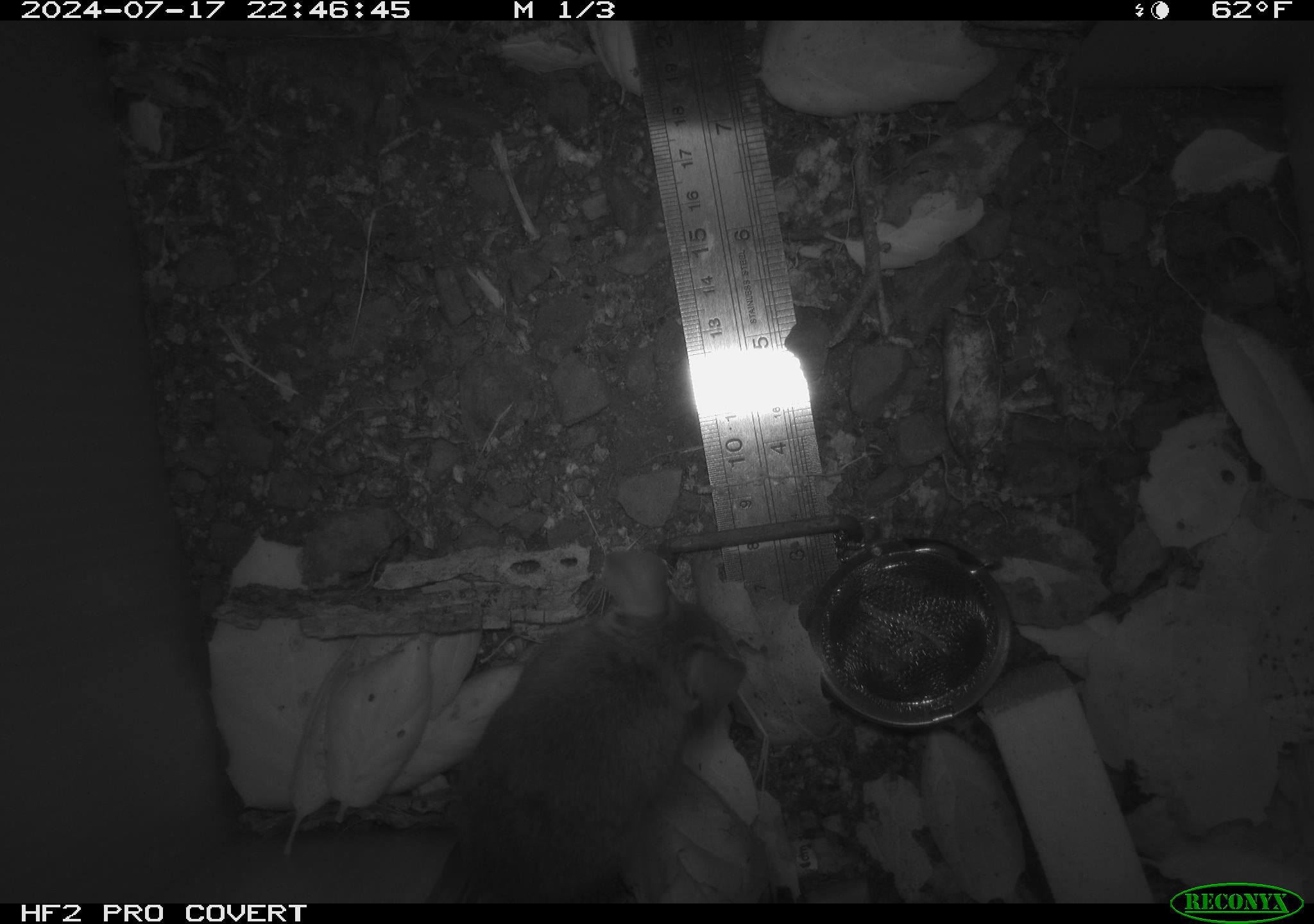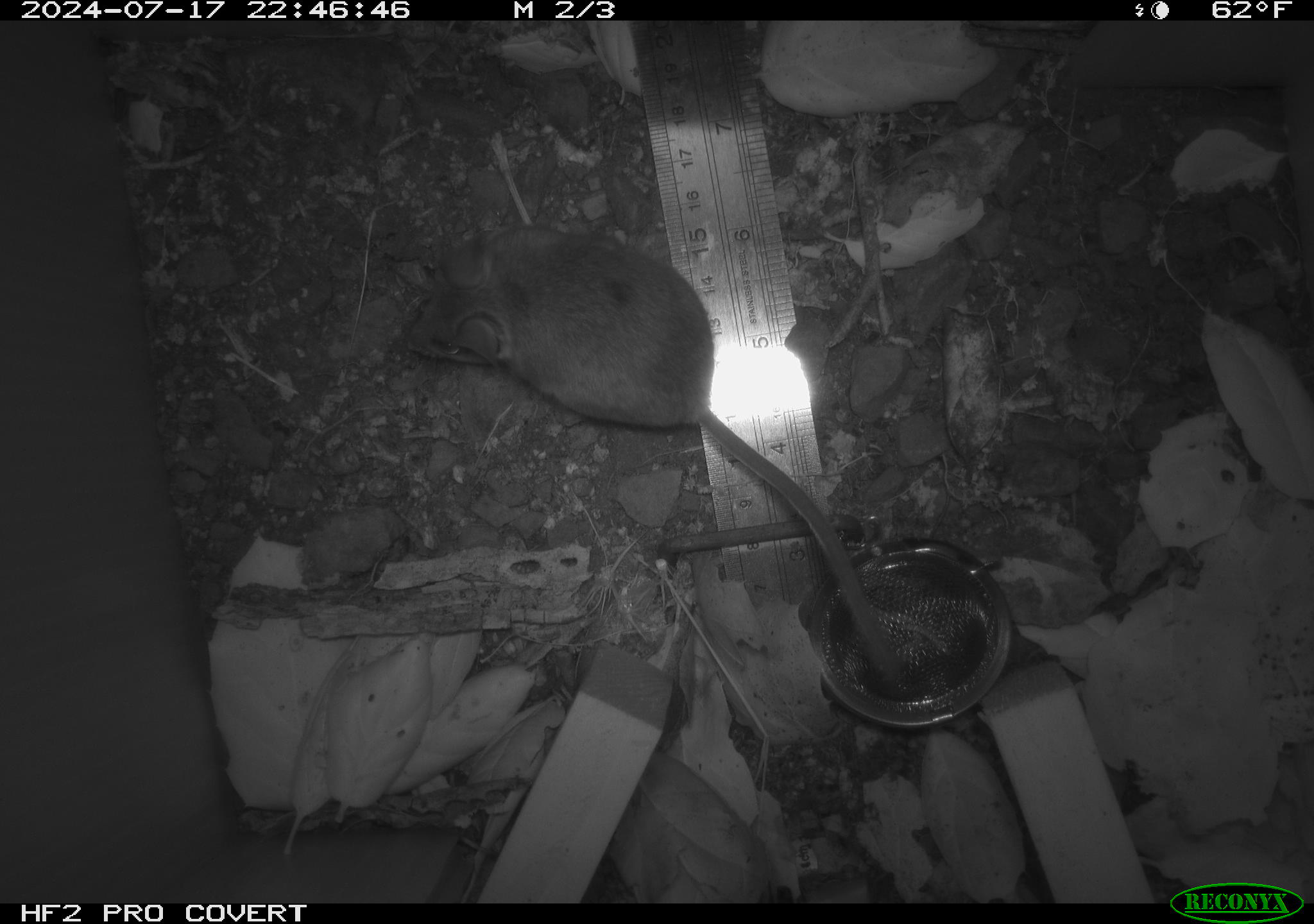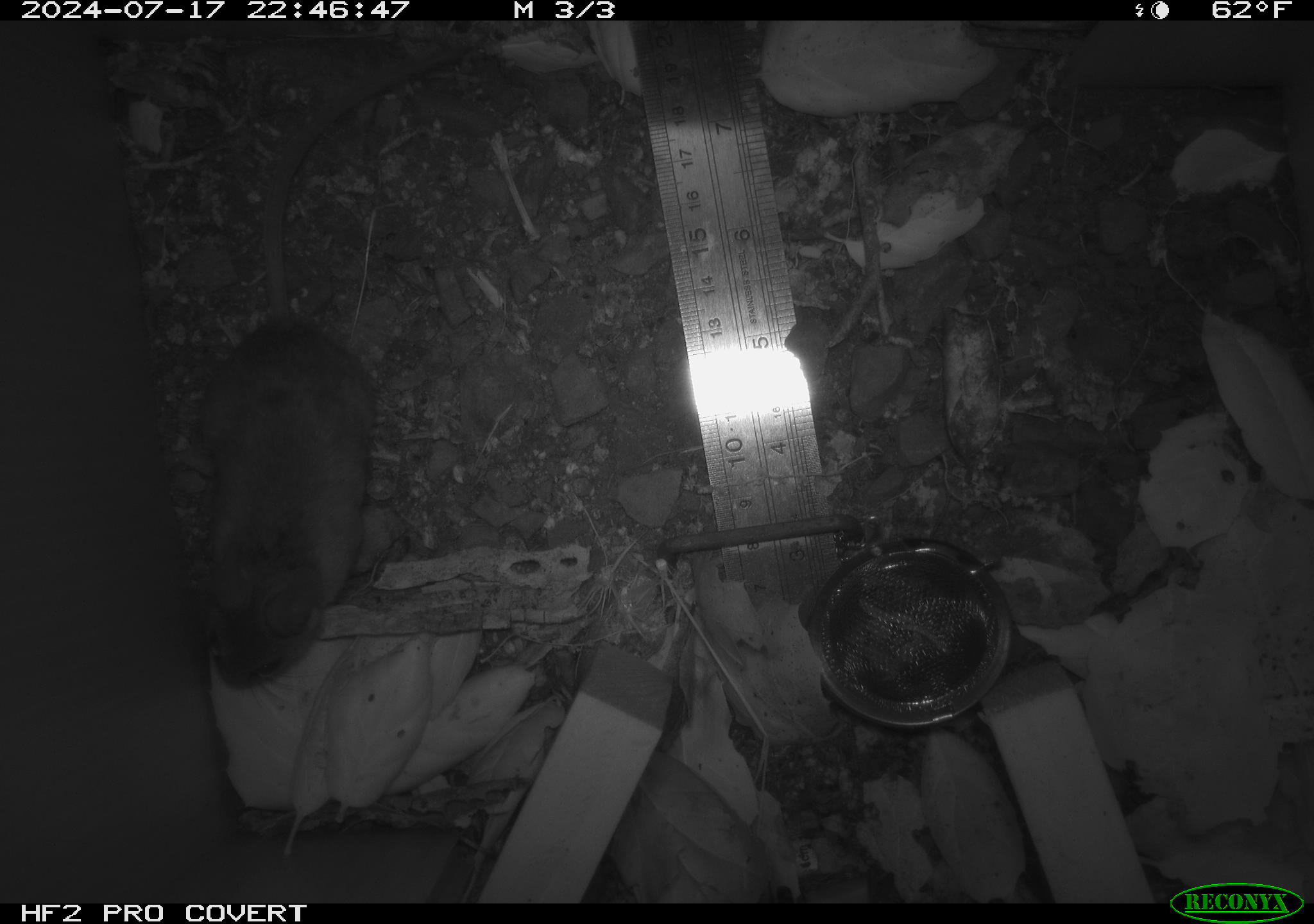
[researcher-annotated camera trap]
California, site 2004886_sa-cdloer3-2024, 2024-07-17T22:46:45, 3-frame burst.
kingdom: Animalia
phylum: Chordata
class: Mammalia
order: Rodentia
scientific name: Rodentia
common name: rodent